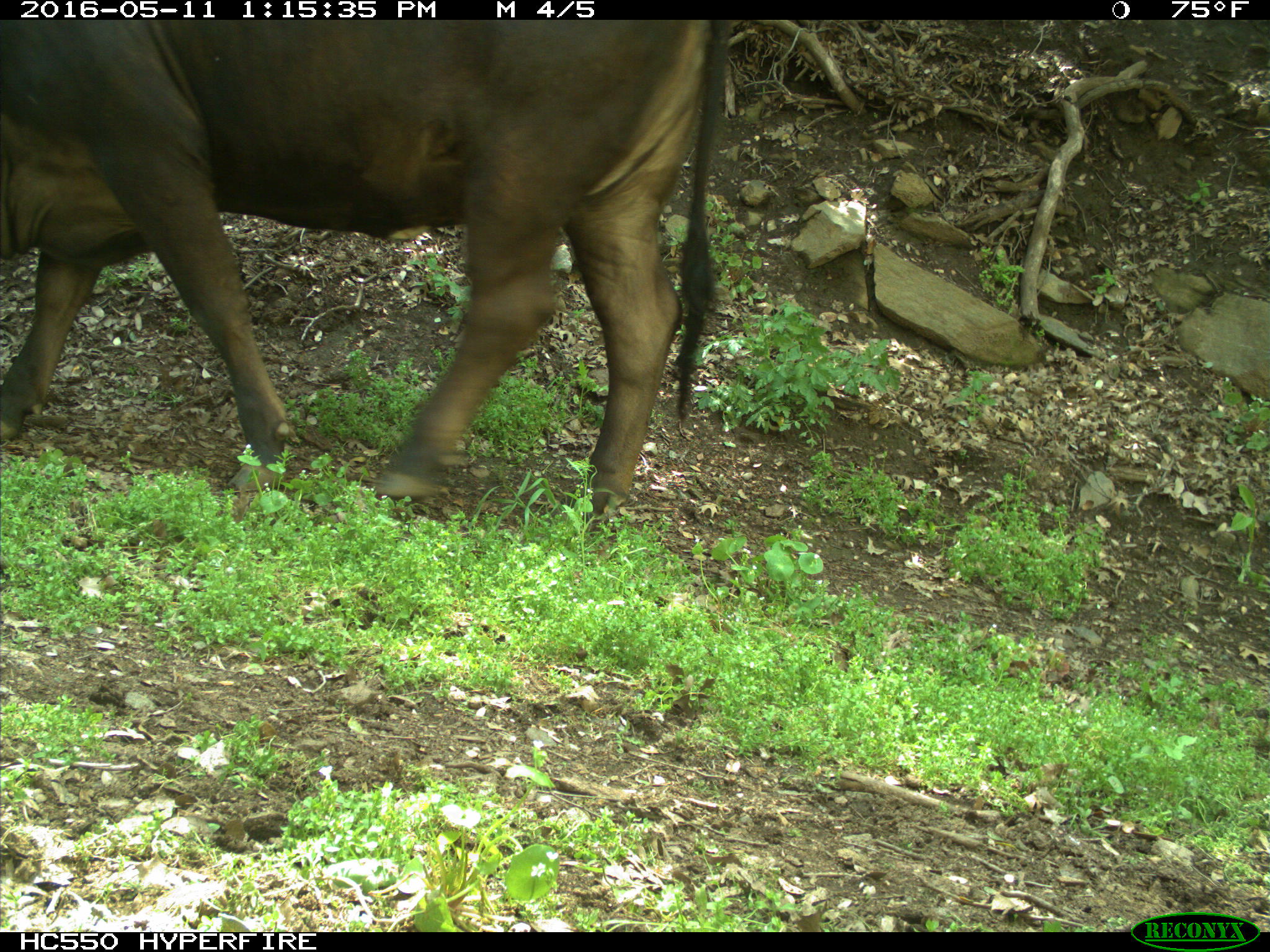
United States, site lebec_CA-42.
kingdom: Animalia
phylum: Chordata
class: Mammalia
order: Artiodactyla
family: Bovidae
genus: Bos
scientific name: Bos taurus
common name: domestic cow